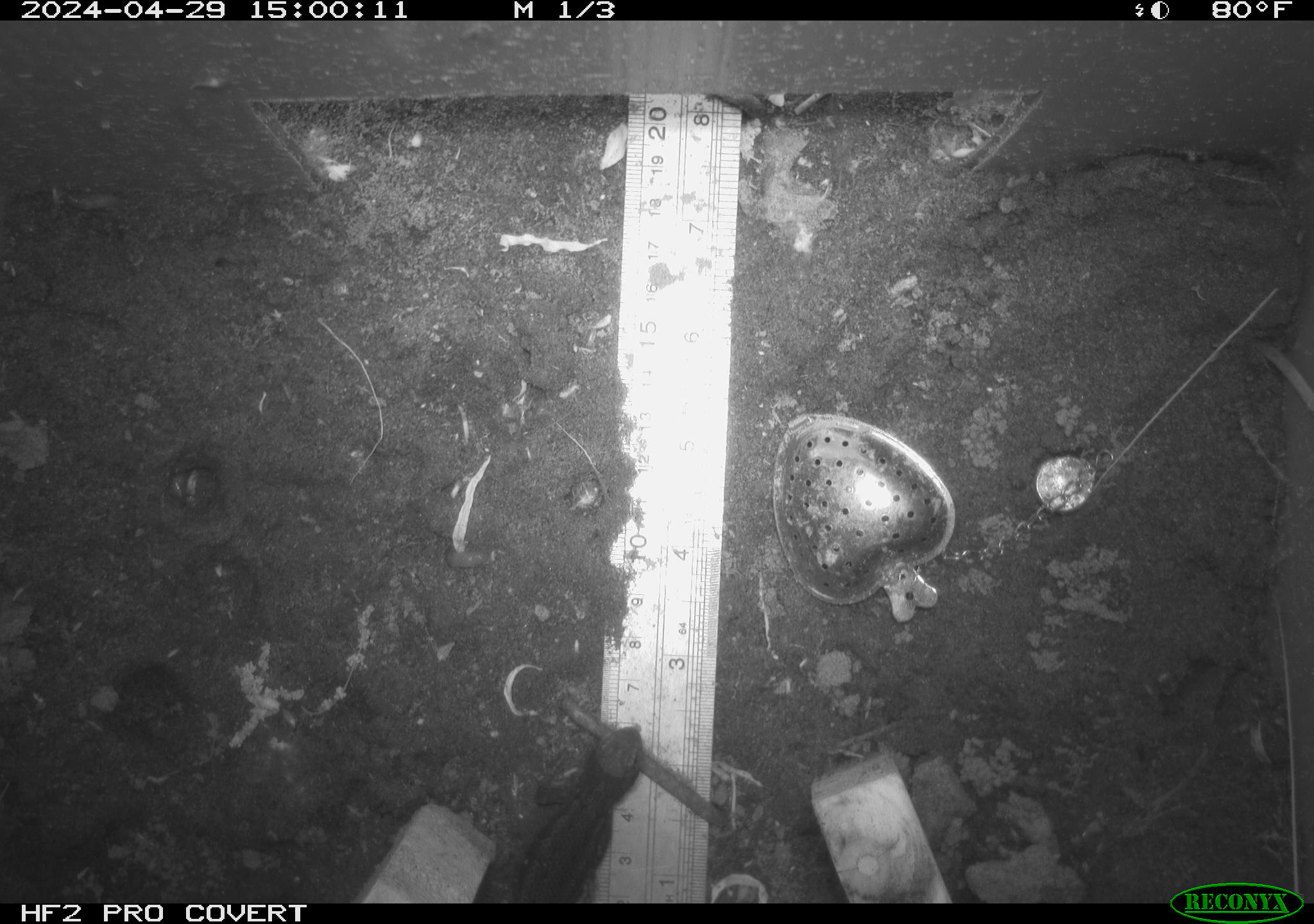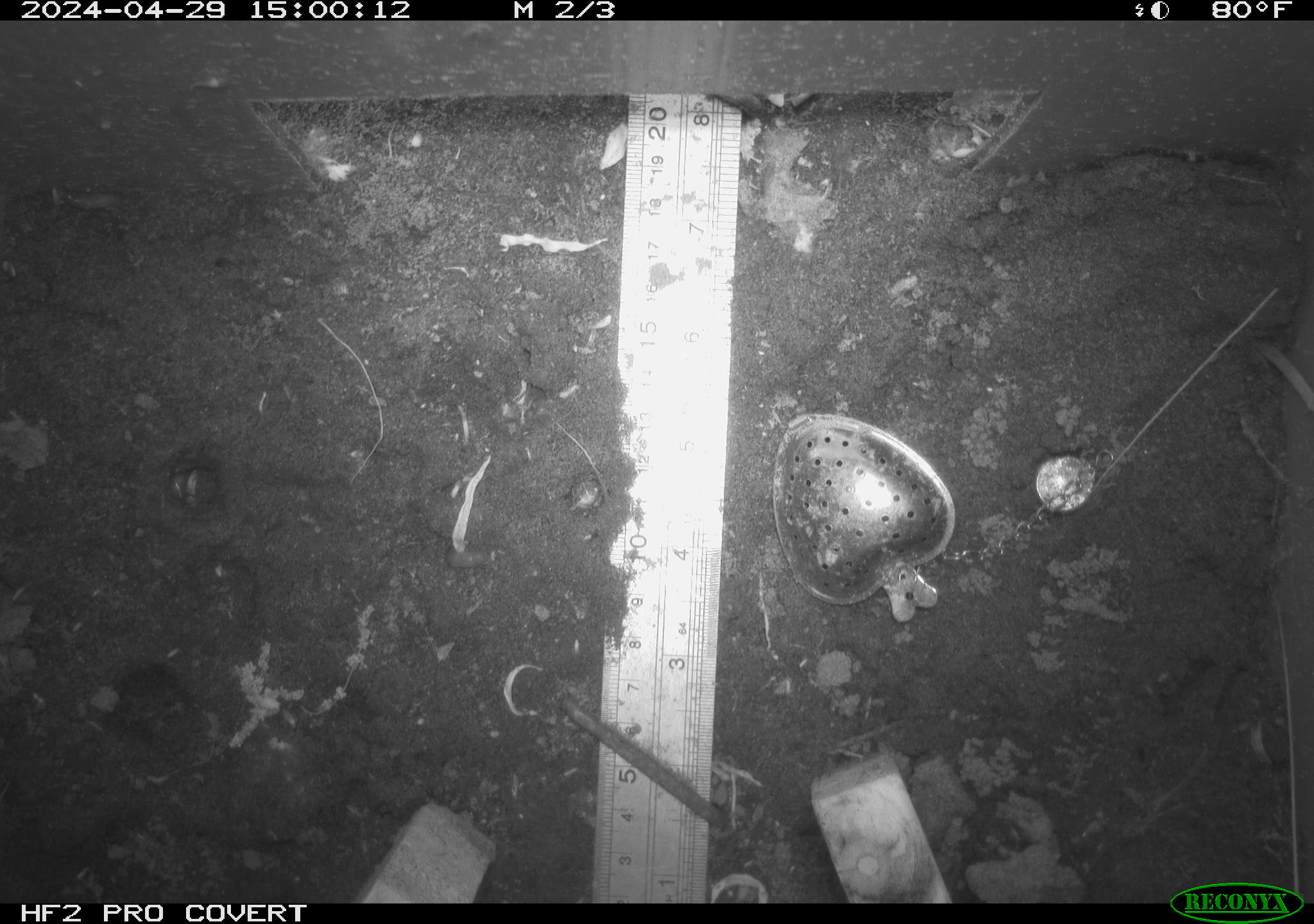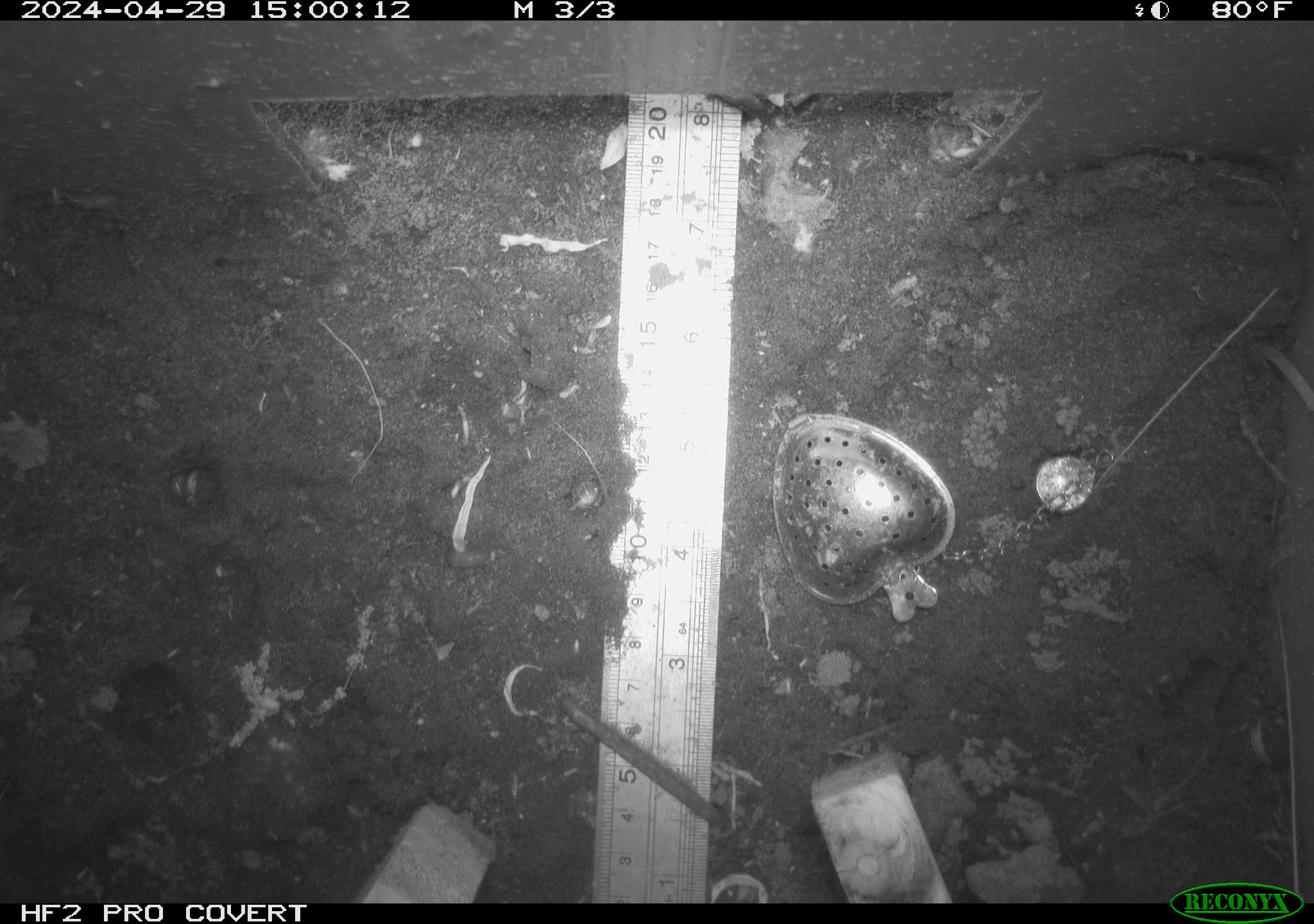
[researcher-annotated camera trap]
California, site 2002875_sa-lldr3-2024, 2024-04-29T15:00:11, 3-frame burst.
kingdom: Animalia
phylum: Chordata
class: Reptilia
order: Squamata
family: Phrynosomatidae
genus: Sceloporus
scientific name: Sceloporus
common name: spiny lizards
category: sceloporus species